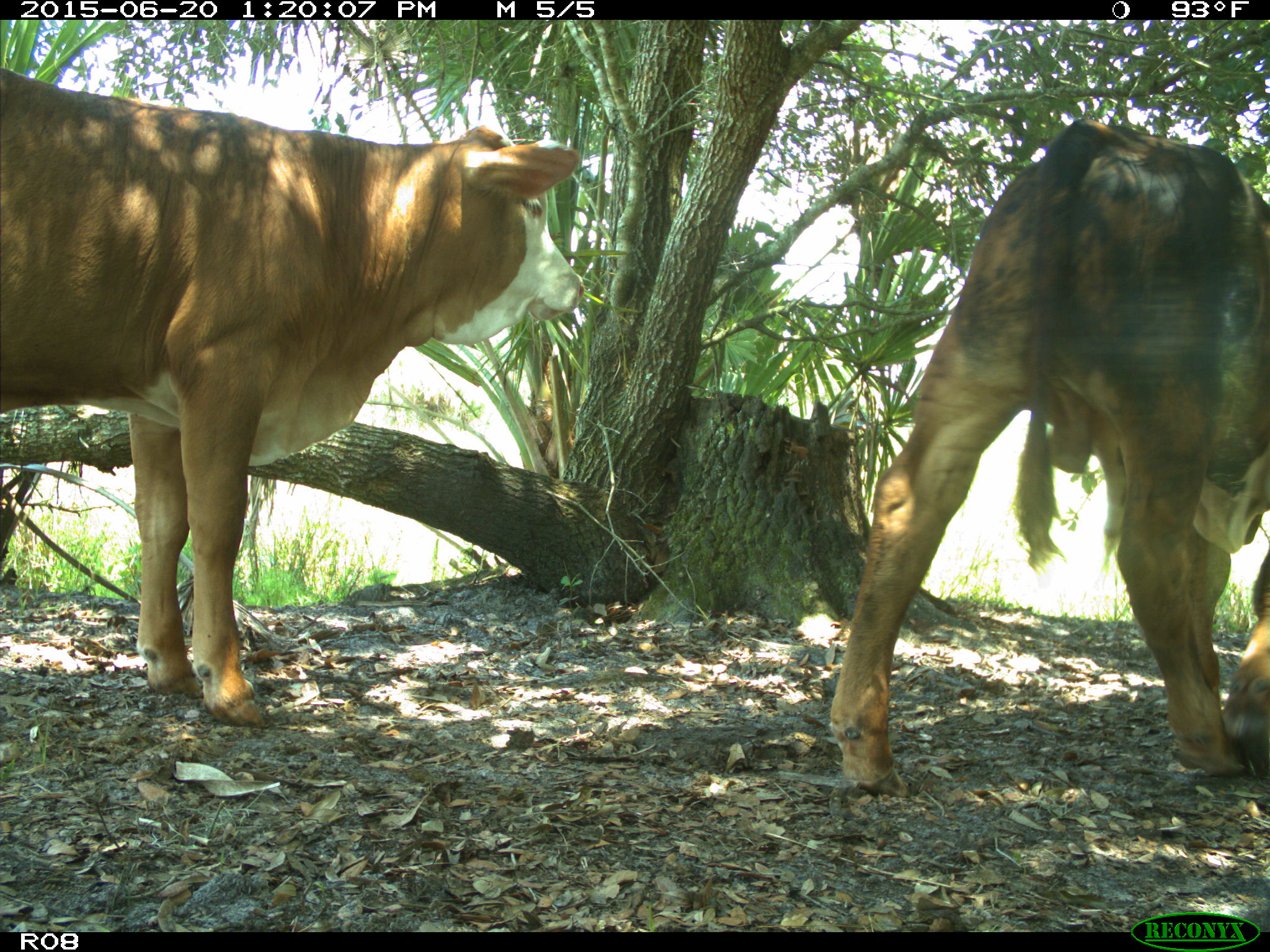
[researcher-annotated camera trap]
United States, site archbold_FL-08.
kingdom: Animalia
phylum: Chordata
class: Mammalia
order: Artiodactyla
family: Bovidae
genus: Bos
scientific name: Bos taurus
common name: domestic cow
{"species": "Bos taurus (domestic cow)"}